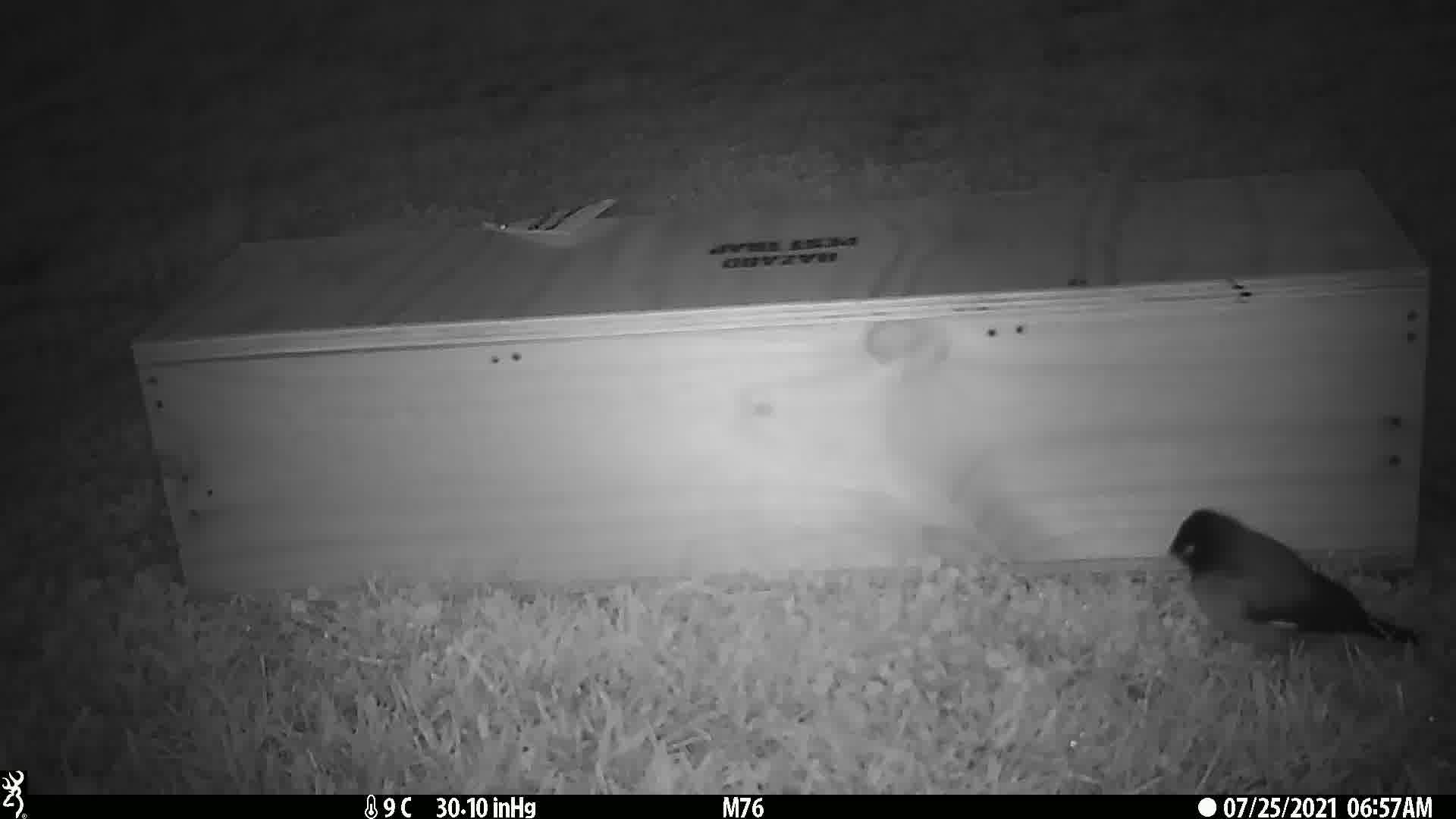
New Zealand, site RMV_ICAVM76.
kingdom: Animalia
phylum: Chordata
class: Aves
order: Passeriformes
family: Sturnidae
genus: Acridotheres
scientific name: Acridotheres tristis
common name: common myna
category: myna